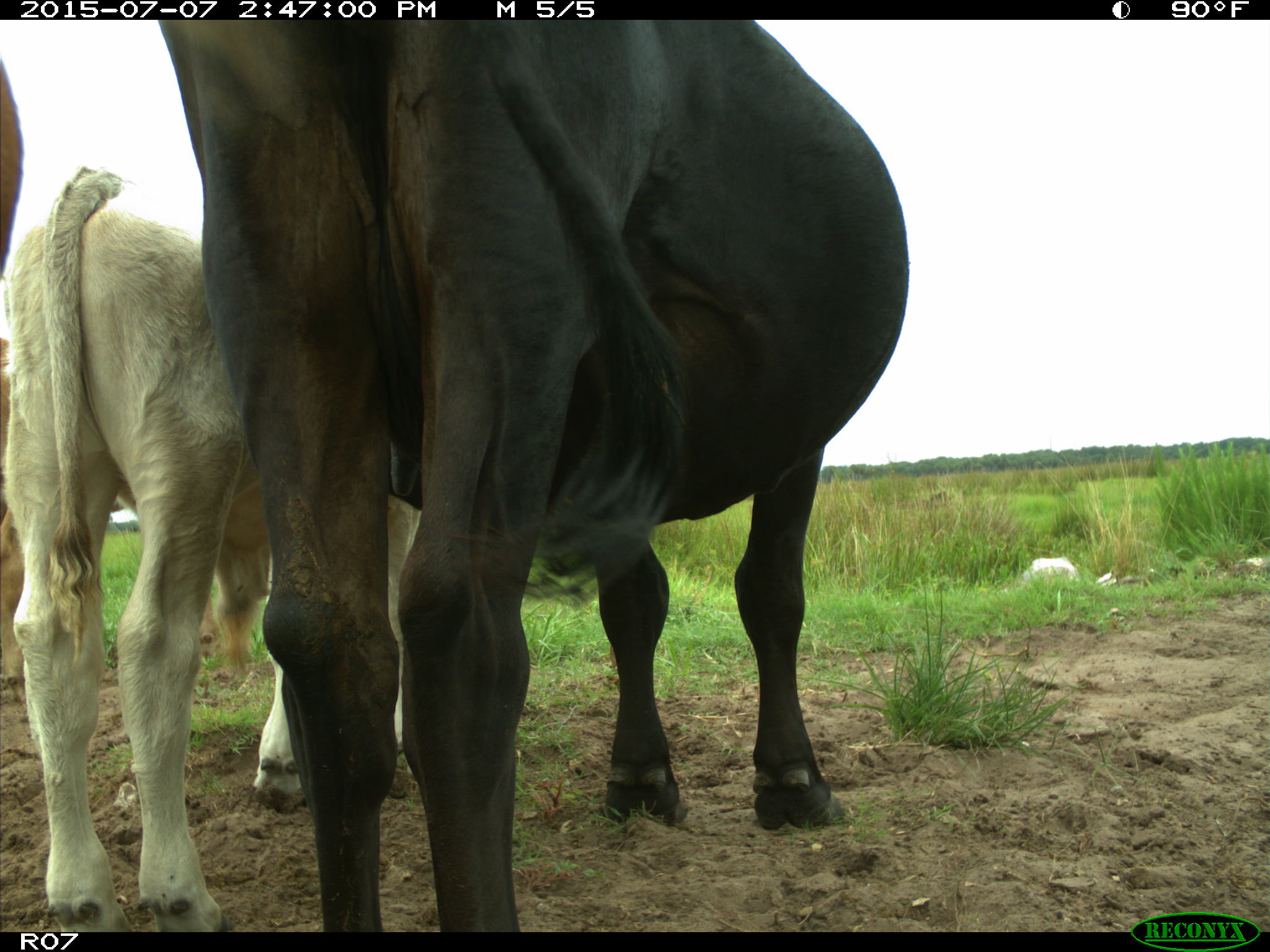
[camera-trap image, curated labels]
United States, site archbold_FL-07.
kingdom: Animalia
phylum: Chordata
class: Mammalia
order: Artiodactyla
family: Bovidae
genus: Bos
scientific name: Bos taurus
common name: domestic cow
Bos taurus (domestic cow).